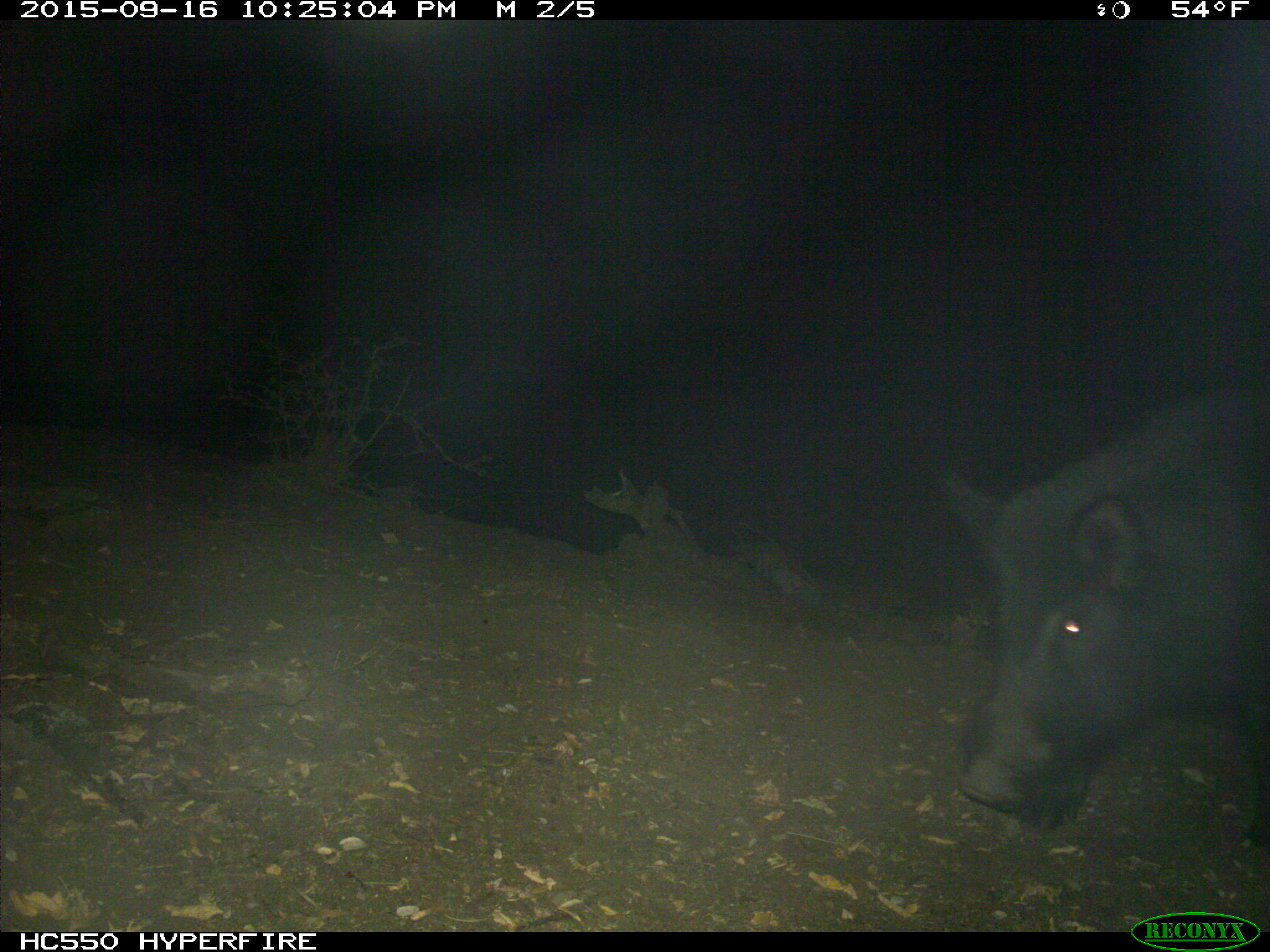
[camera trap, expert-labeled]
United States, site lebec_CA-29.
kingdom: Animalia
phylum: Chordata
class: Mammalia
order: Artiodactyla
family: Suidae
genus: Sus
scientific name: Sus scrofa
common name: wild boar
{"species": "Sus scrofa (wild boar)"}